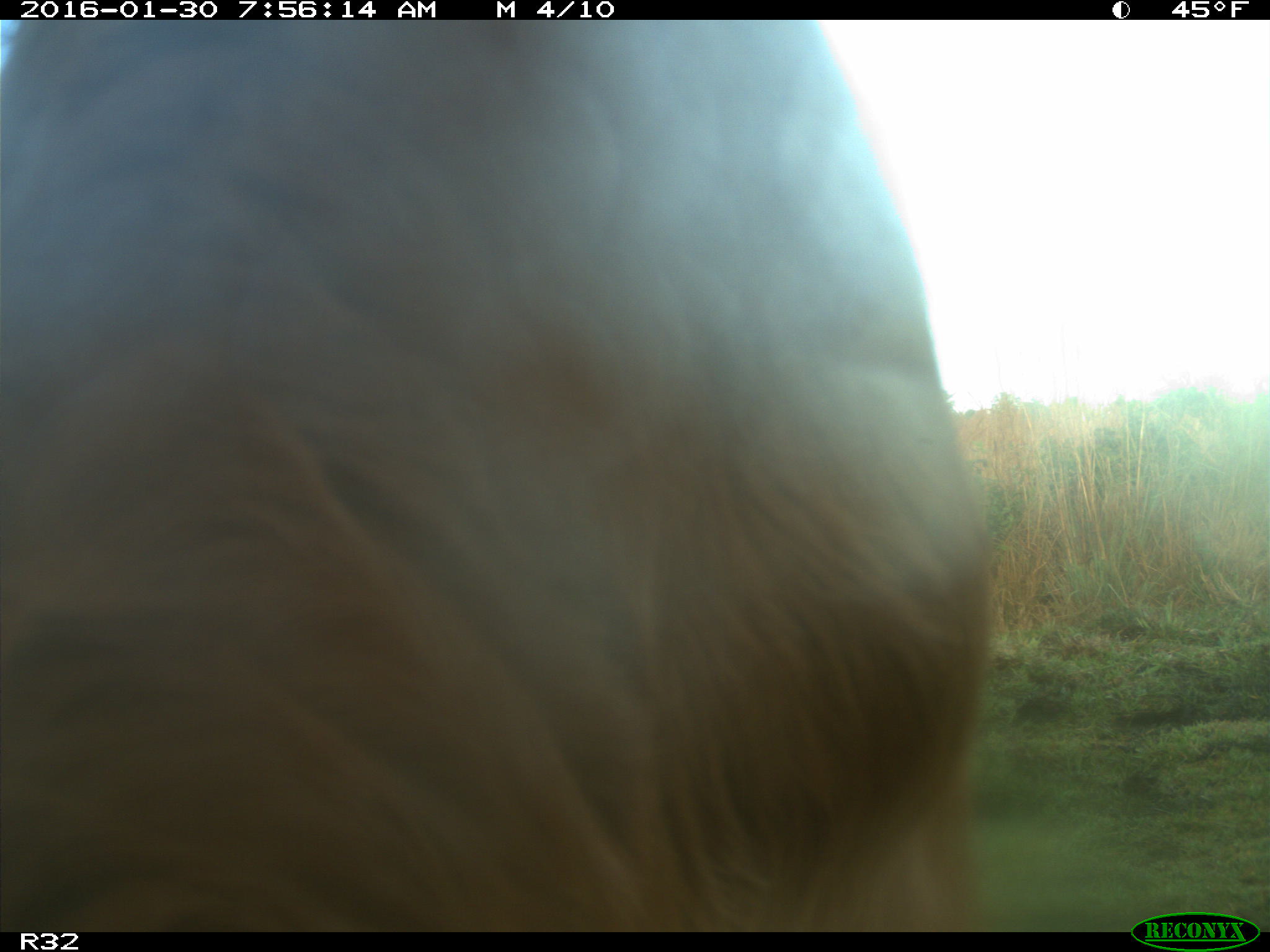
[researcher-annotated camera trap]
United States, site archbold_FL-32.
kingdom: Animalia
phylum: Chordata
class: Mammalia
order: Artiodactyla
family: Bovidae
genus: Bos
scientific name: Bos taurus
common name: domestic cow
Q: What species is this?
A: Bos taurus (domestic cow).